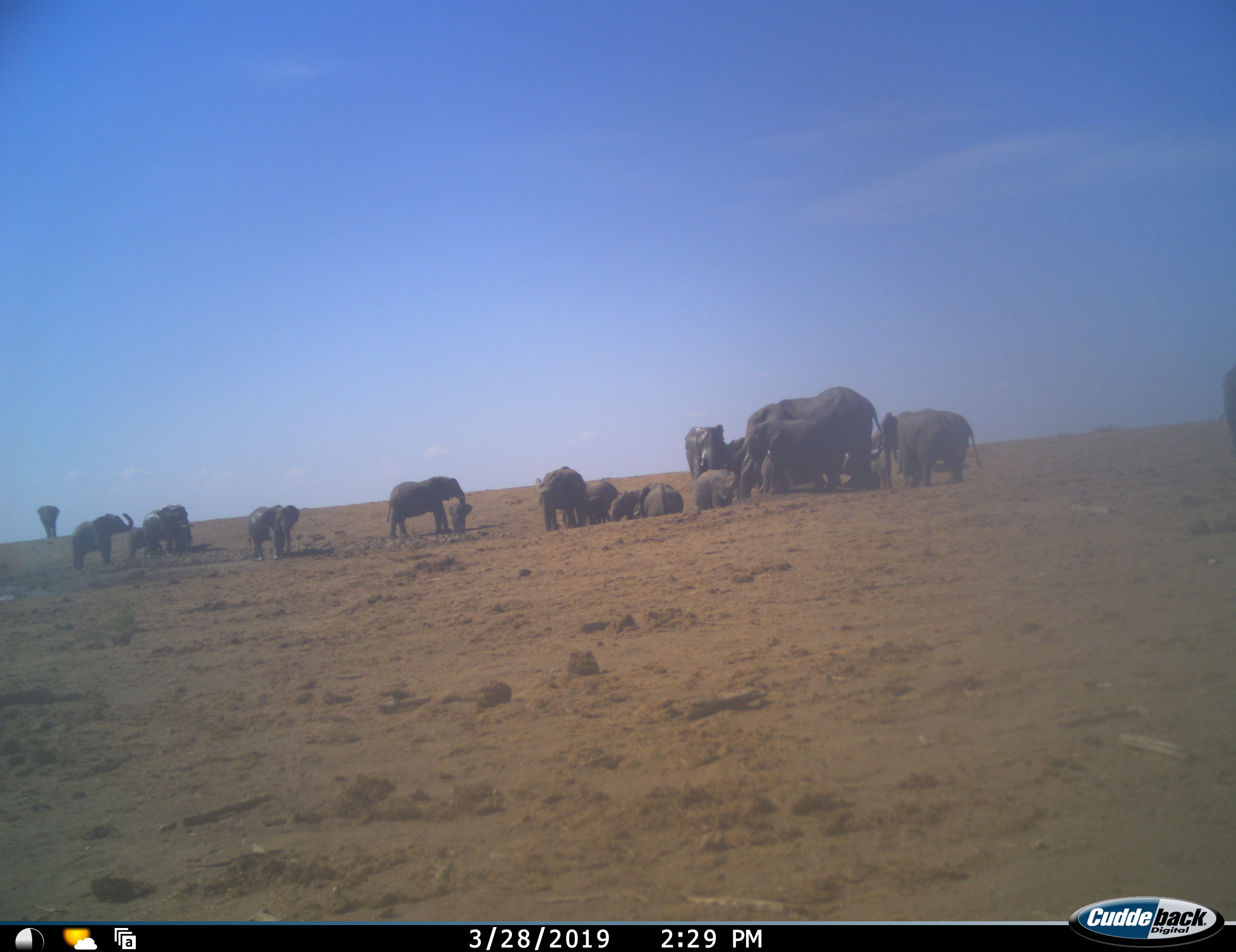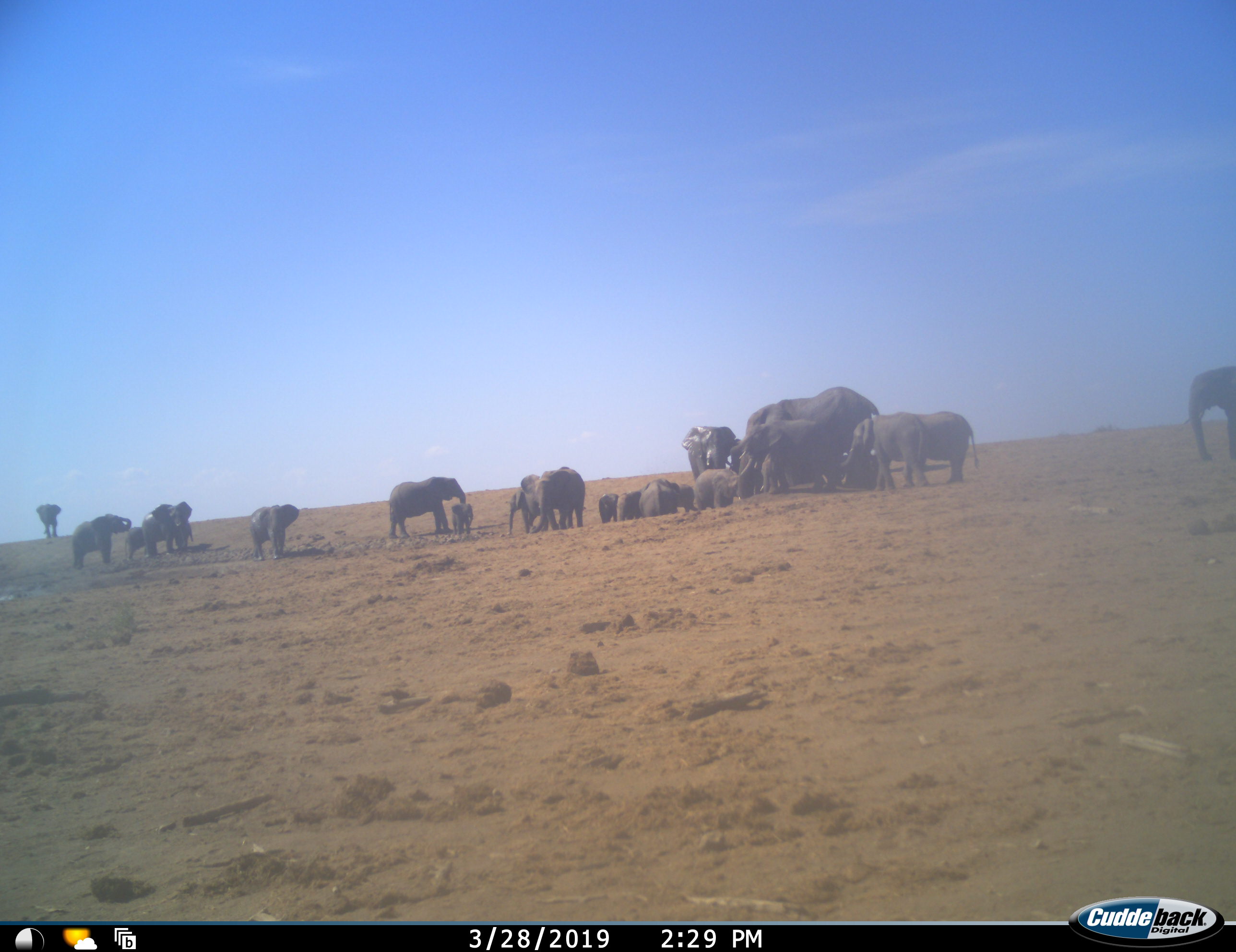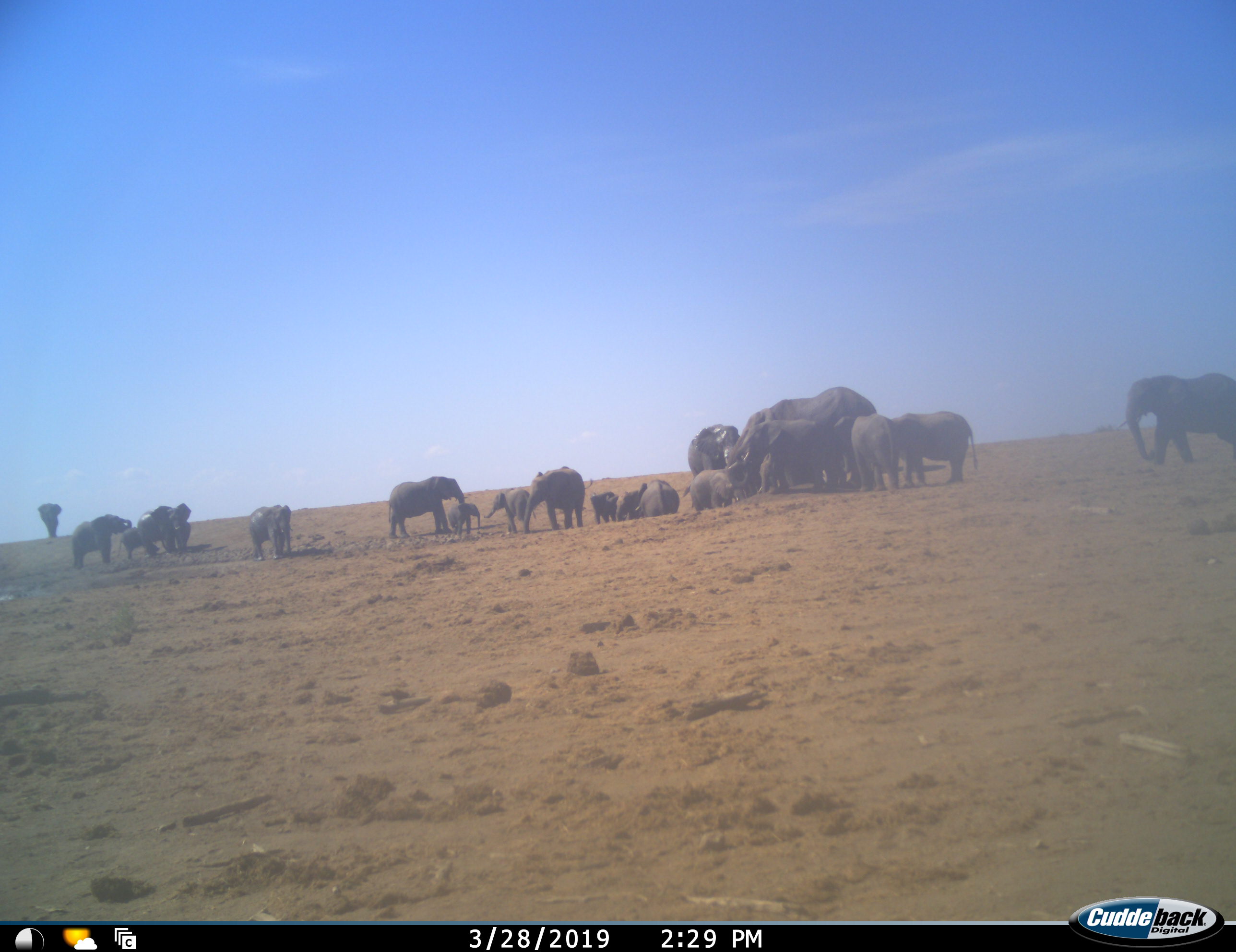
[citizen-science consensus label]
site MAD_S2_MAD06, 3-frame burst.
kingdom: Animalia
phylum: Chordata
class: Mammalia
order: Proboscidea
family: Elephantidae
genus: Loxodonta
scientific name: Loxodonta africana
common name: african bush elephant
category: elephant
Elephant (african bush elephant) (Loxodonta africana), count 11-50. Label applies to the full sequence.